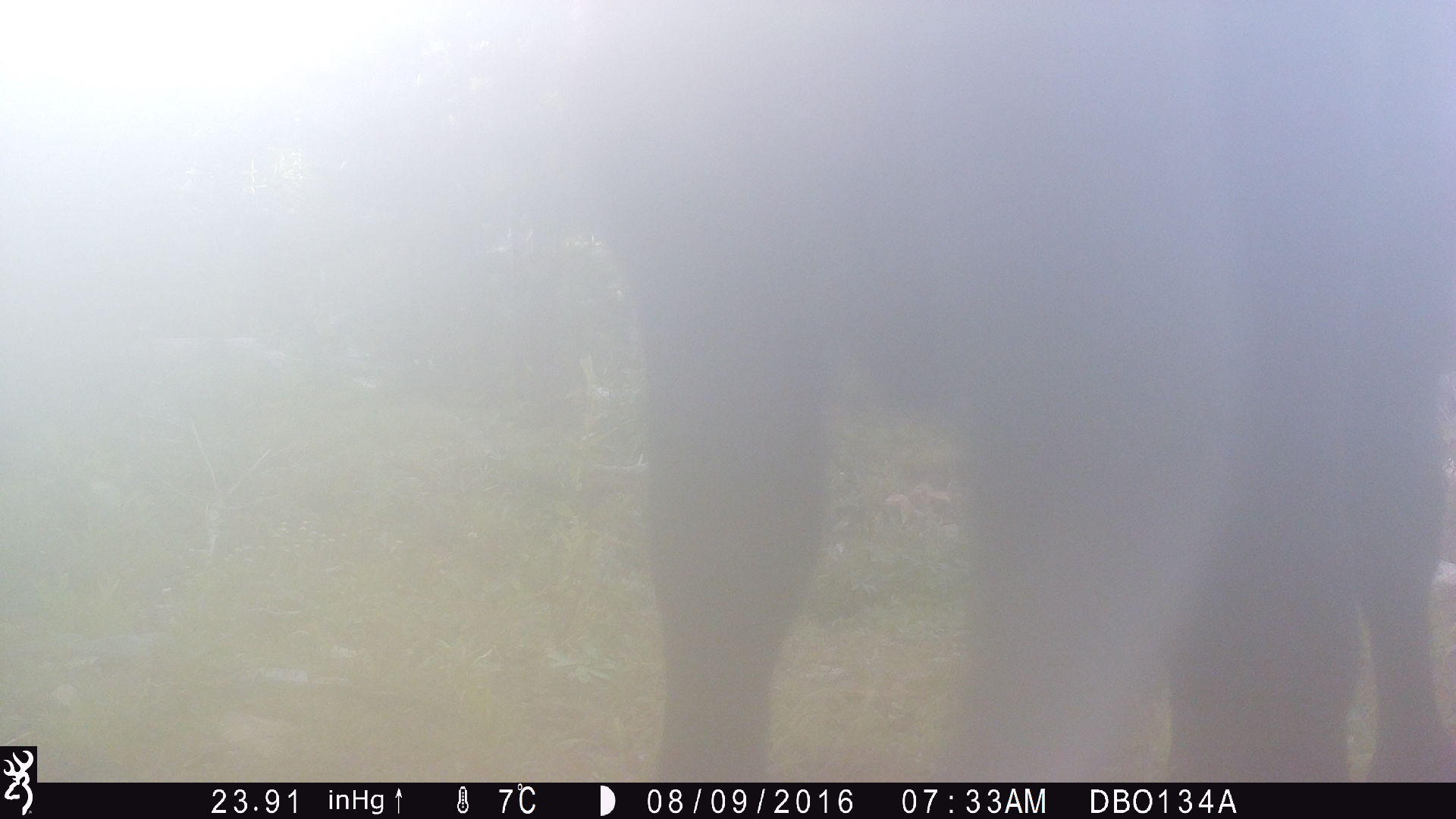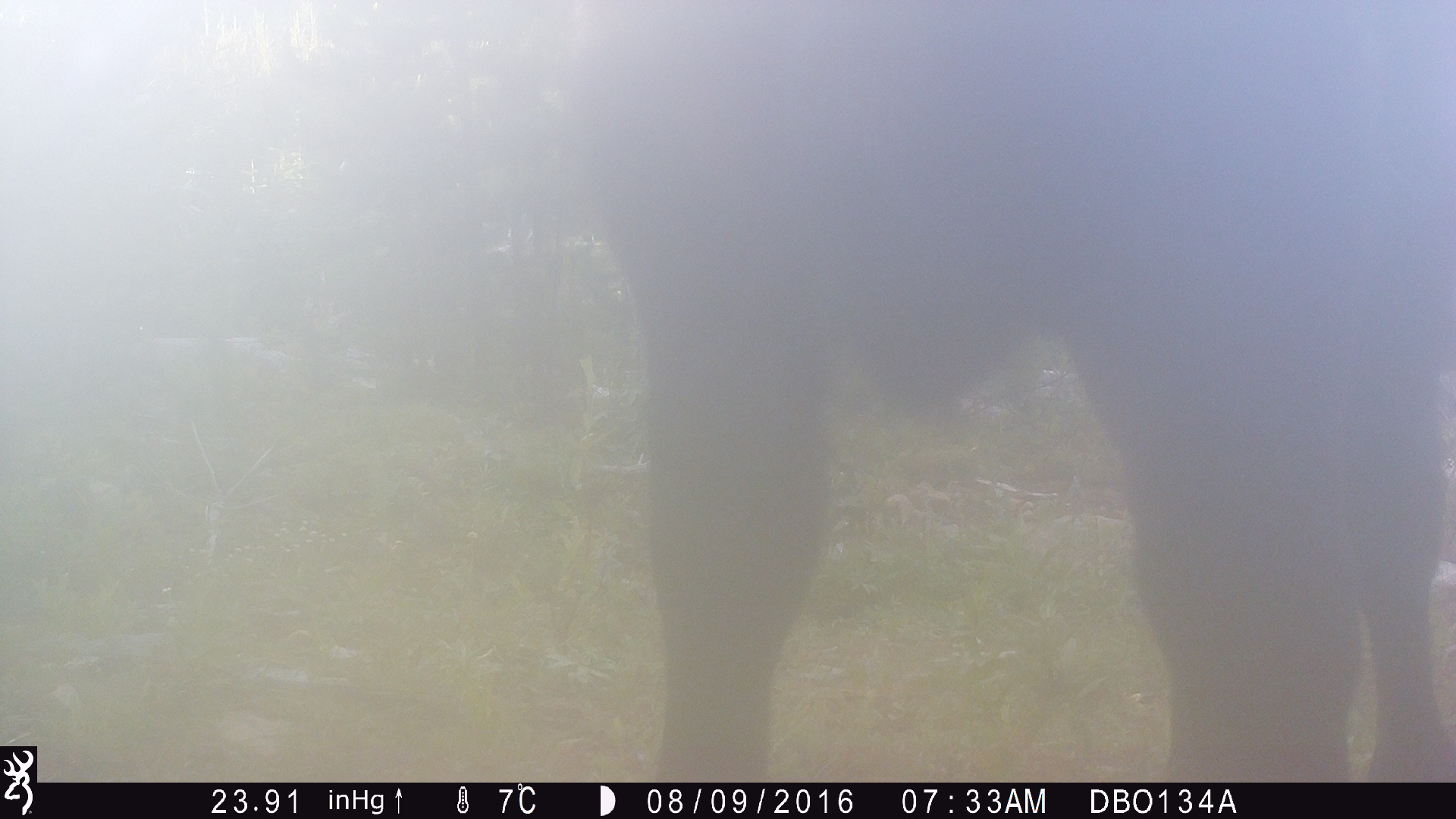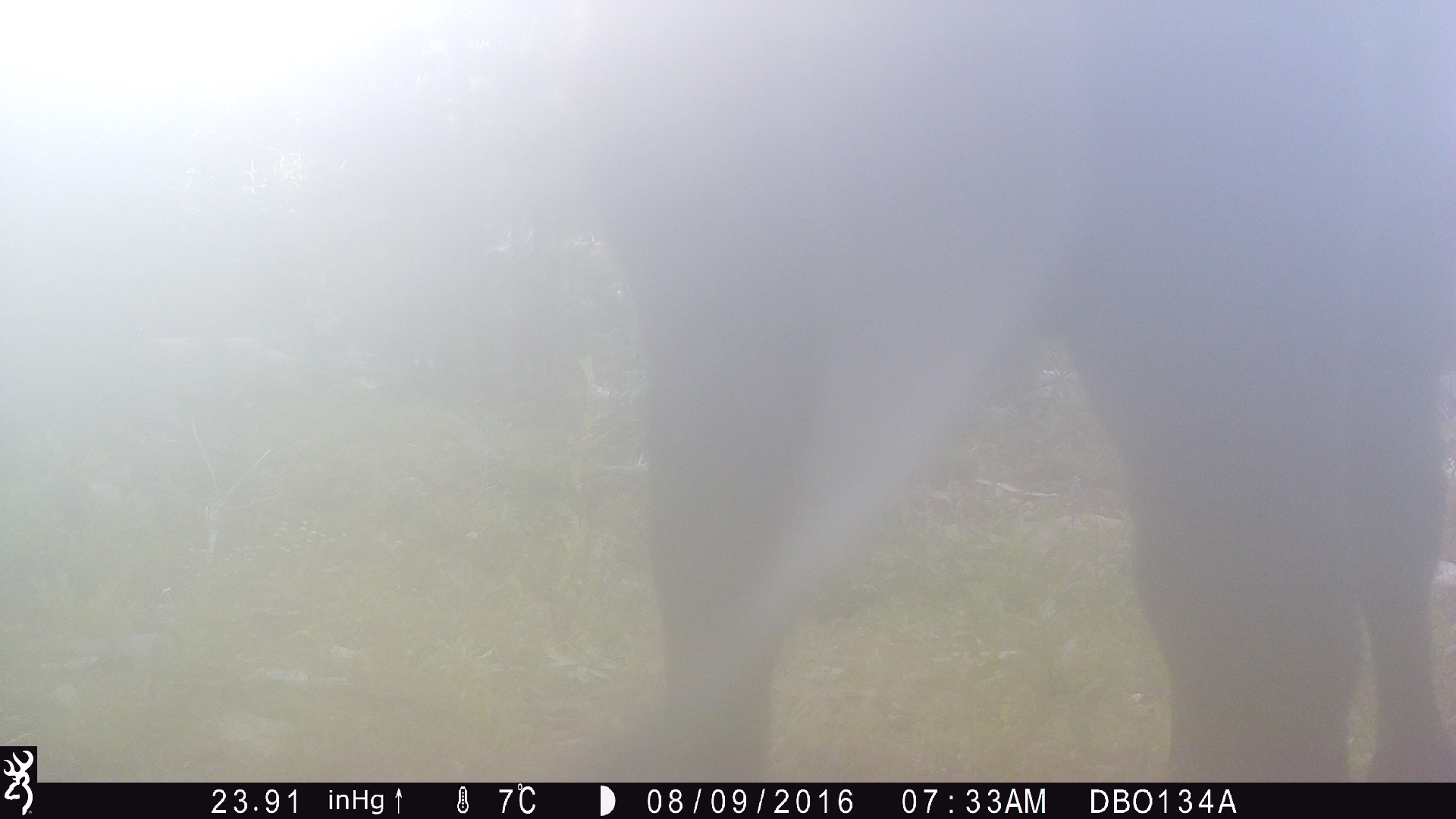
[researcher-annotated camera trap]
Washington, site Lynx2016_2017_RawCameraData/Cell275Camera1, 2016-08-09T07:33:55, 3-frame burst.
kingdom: Animalia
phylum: Chordata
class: Mammalia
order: Artiodactyla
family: Bovidae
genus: Bos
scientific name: Bos taurus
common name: domestic cattle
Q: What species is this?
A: Domestic cattle (Bos taurus).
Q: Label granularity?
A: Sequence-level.